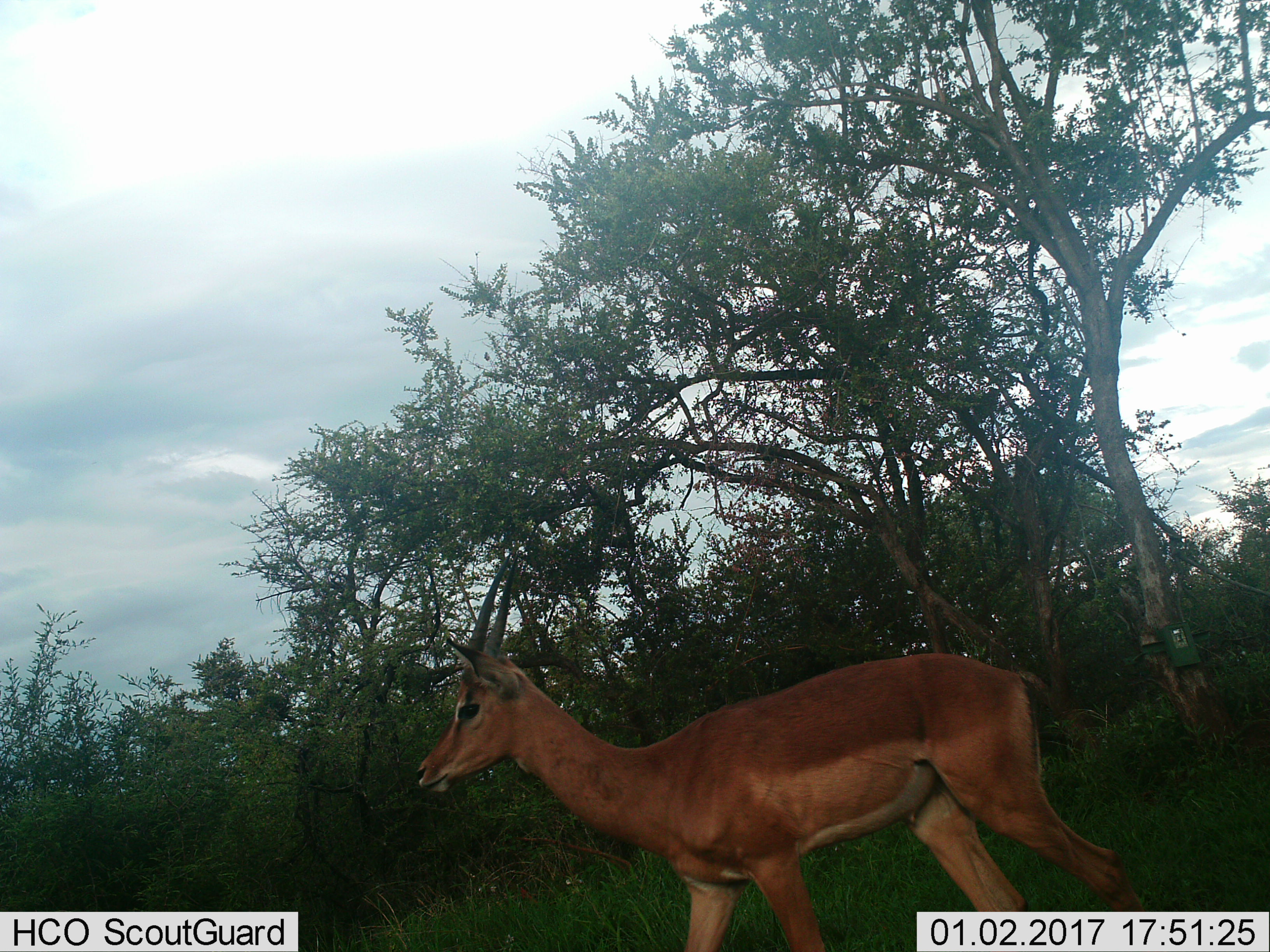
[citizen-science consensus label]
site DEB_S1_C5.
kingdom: Animalia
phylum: Chordata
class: Mammalia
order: Artiodactyla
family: Bovidae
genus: Aepyceros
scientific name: Aepyceros melampus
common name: impala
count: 1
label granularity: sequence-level